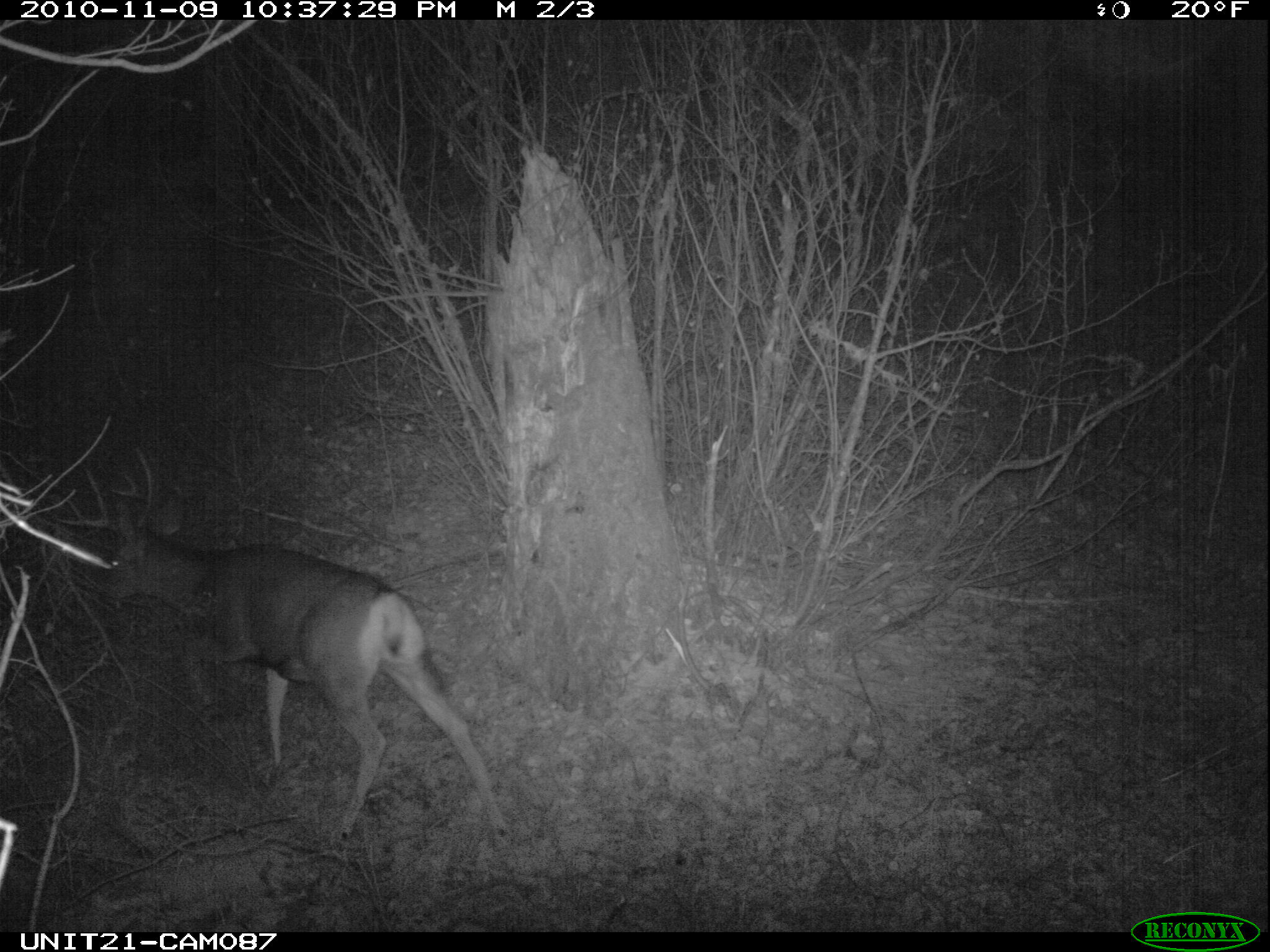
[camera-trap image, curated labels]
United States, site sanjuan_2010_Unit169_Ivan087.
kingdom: Animalia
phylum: Chordata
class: Mammalia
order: Artiodactyla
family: Cervidae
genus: Odocoileus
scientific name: Odocoileus hemionus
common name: mule deer